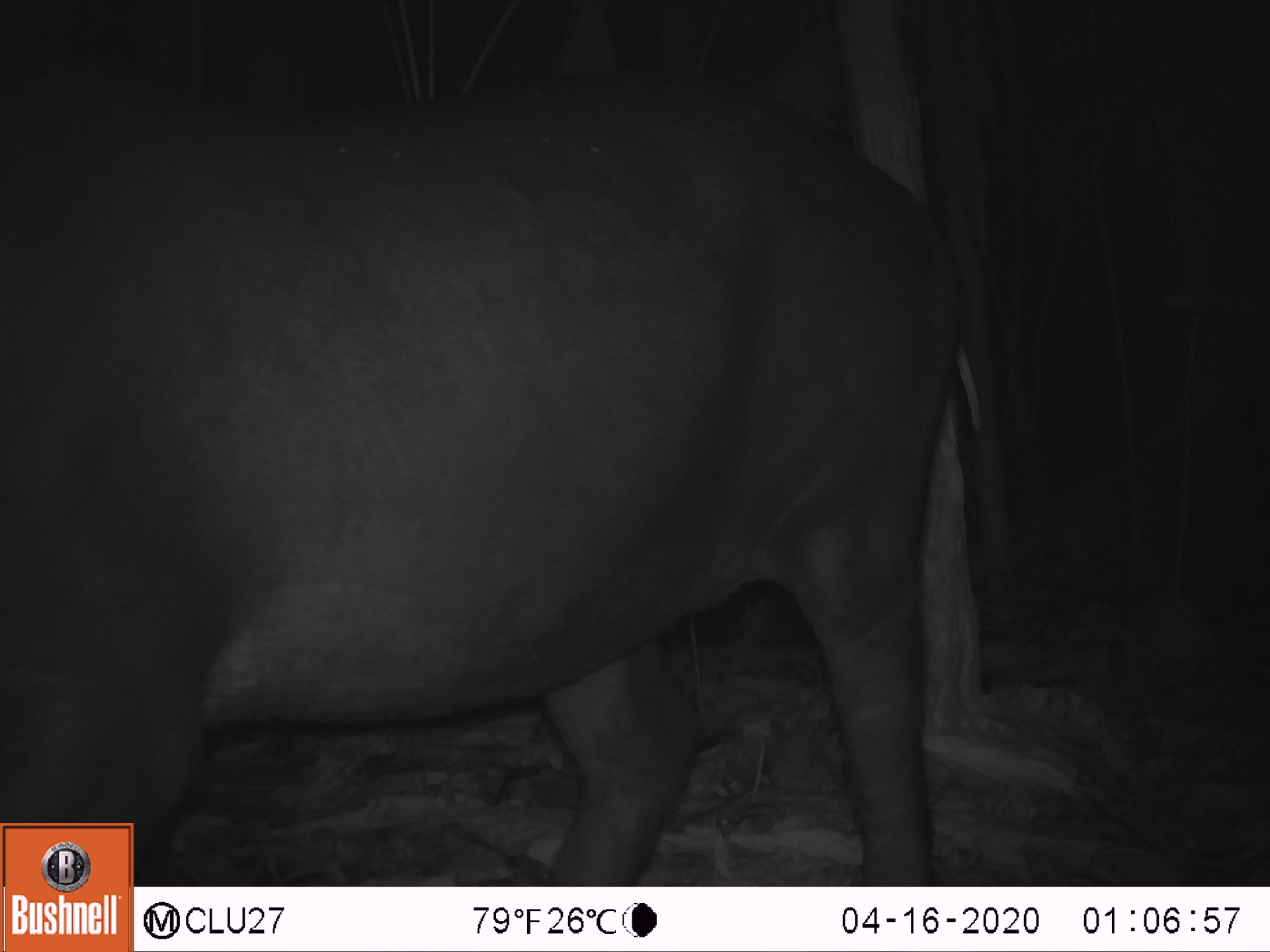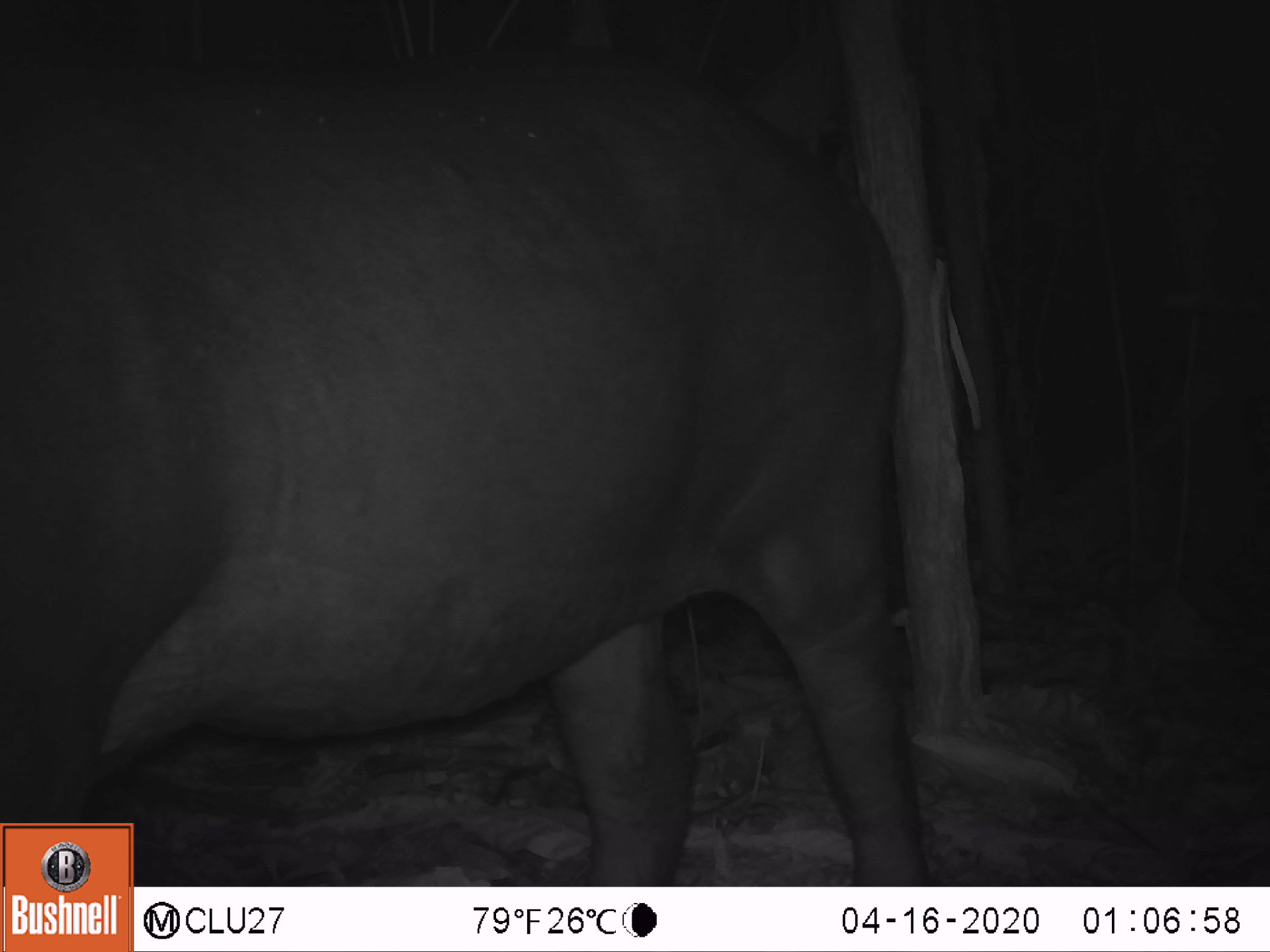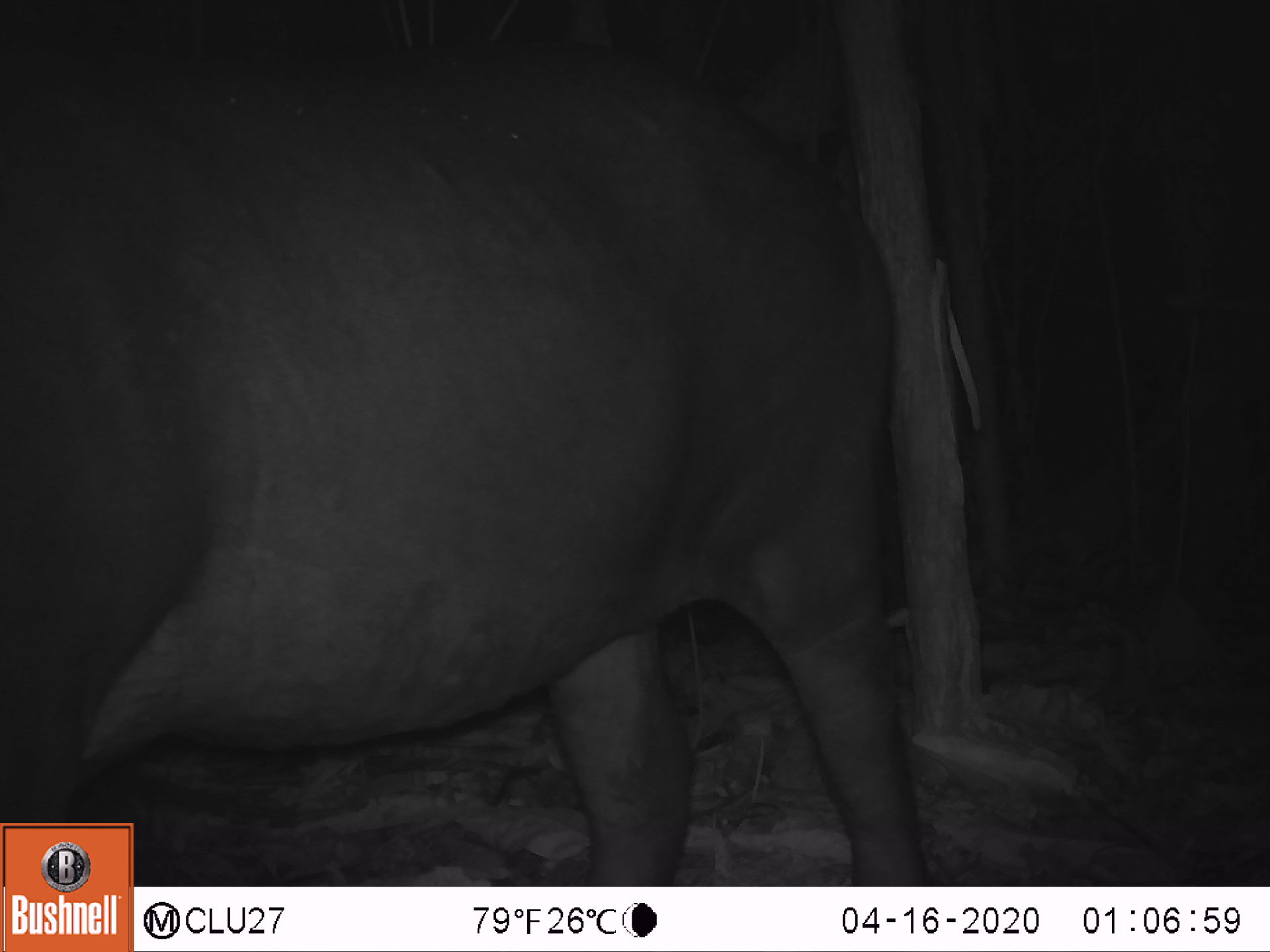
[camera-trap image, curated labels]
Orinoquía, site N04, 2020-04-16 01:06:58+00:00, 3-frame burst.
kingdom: Animalia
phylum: Chordata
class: Mammalia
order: Perissodactyla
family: Tapiridae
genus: Tapirus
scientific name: Tapirus terrestris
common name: lowland tapir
Lowland tapir (Tapirus terrestris).